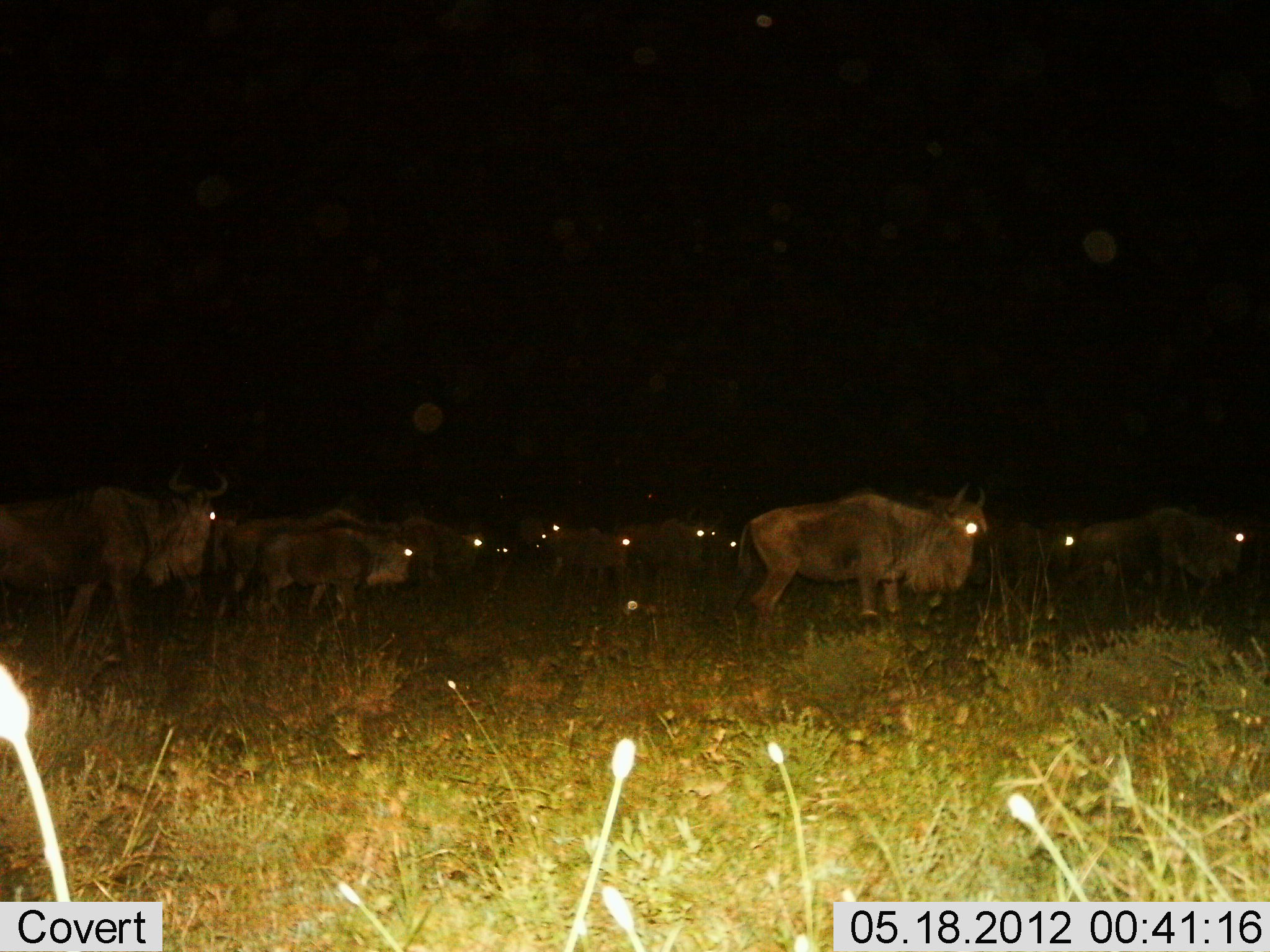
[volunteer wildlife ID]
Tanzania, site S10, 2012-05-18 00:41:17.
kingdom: Animalia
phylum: Chordata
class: Mammalia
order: Artiodactyla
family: Bovidae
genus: Connochaetes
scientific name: Connochaetes taurinus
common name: blue wildebeest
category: wildebeest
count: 11-50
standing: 70%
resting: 10%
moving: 30%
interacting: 0%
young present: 0%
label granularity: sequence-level